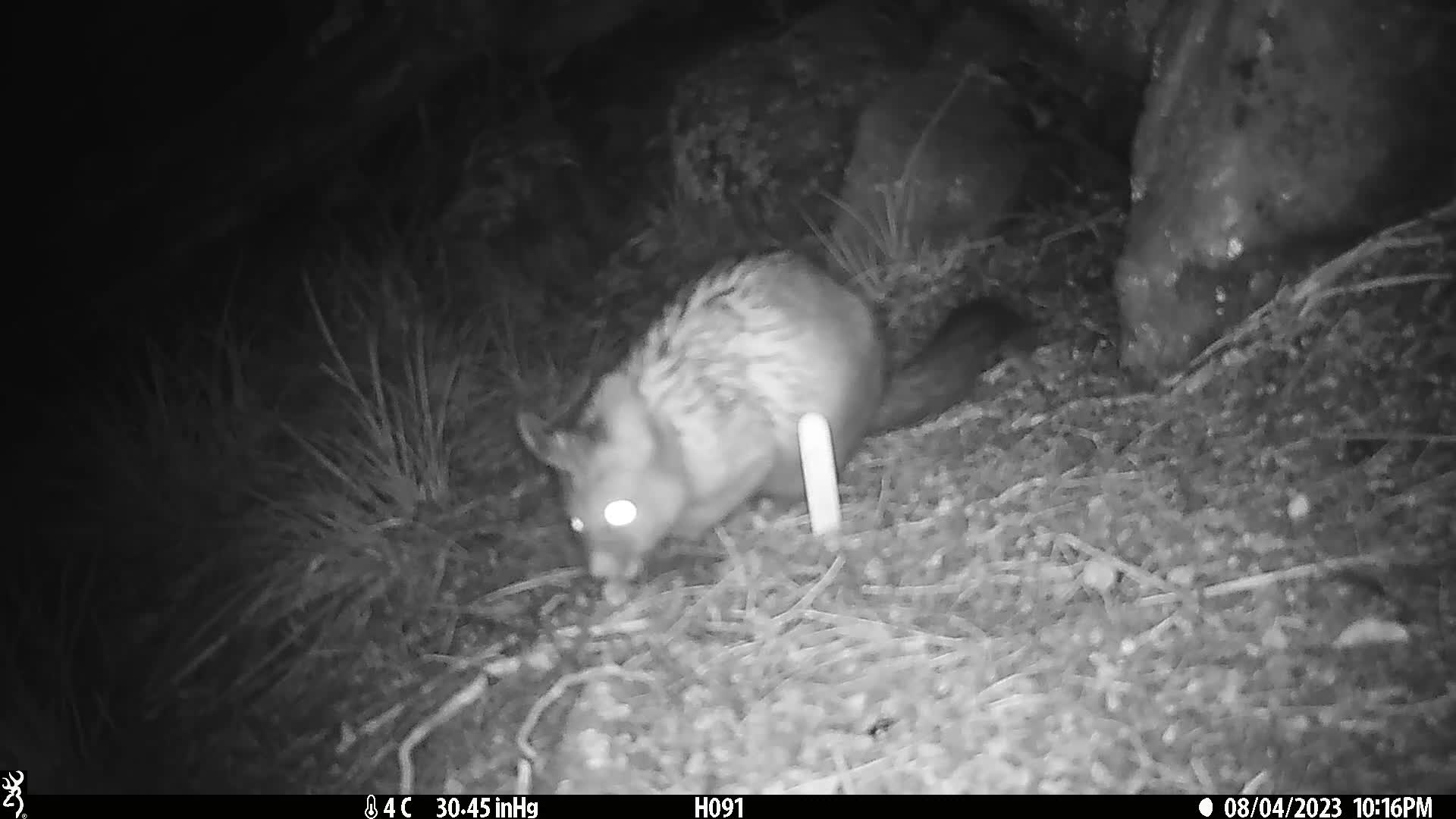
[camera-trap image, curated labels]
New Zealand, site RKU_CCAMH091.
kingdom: Animalia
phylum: Chordata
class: Mammalia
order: Diprotodontia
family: Phalangeridae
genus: Trichosurus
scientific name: Trichosurus vulpecula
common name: common brushtail possum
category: possum